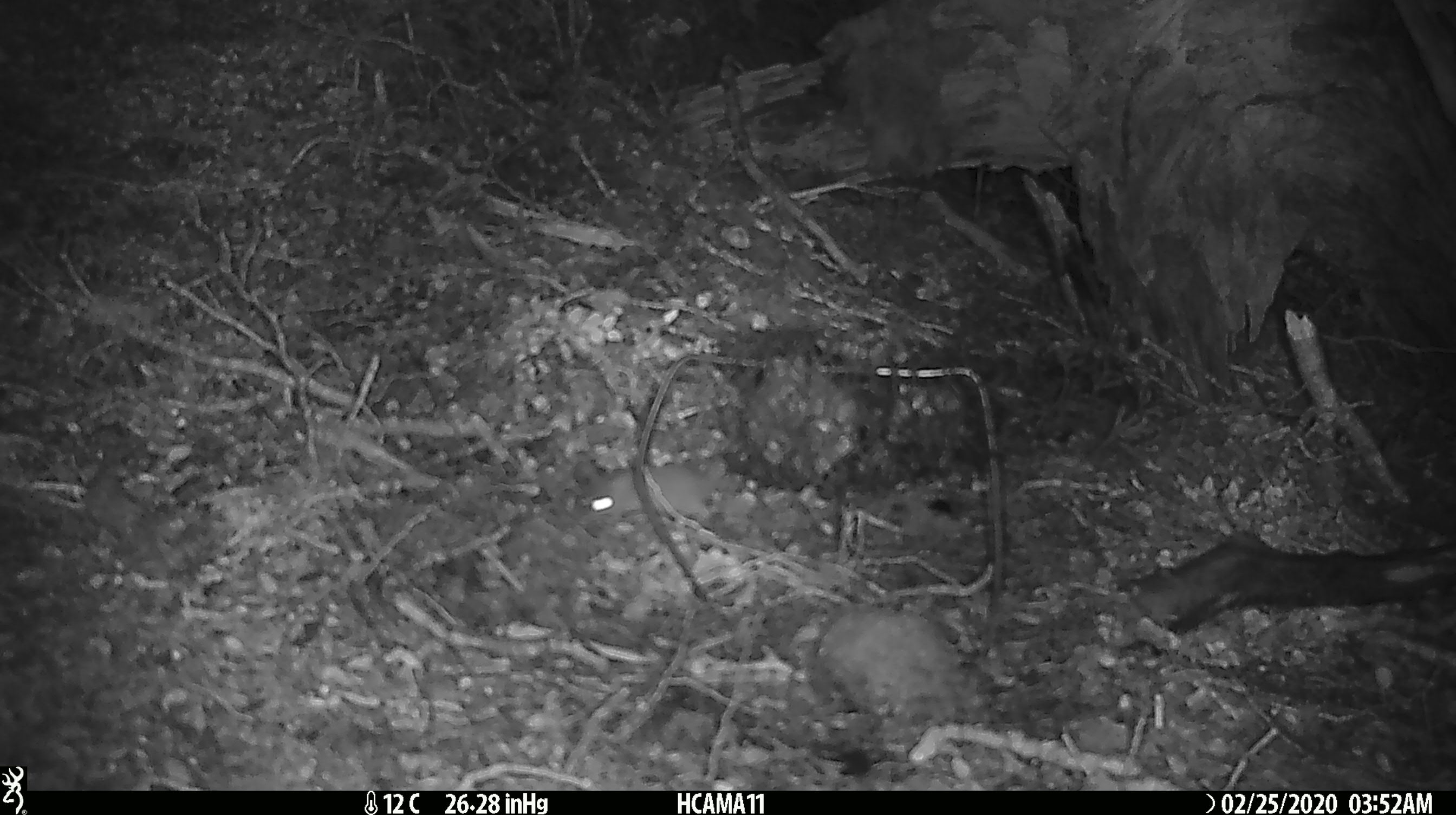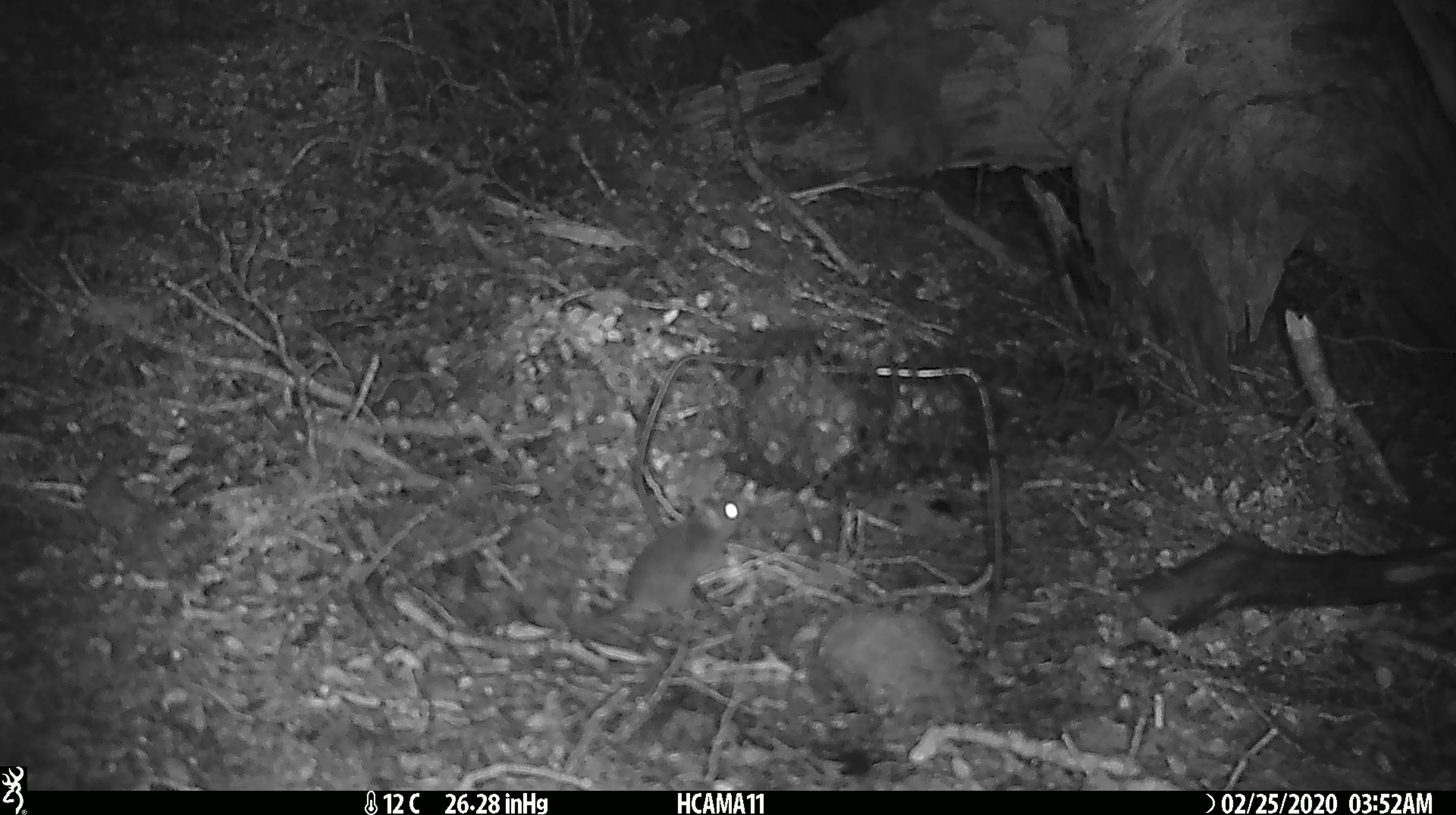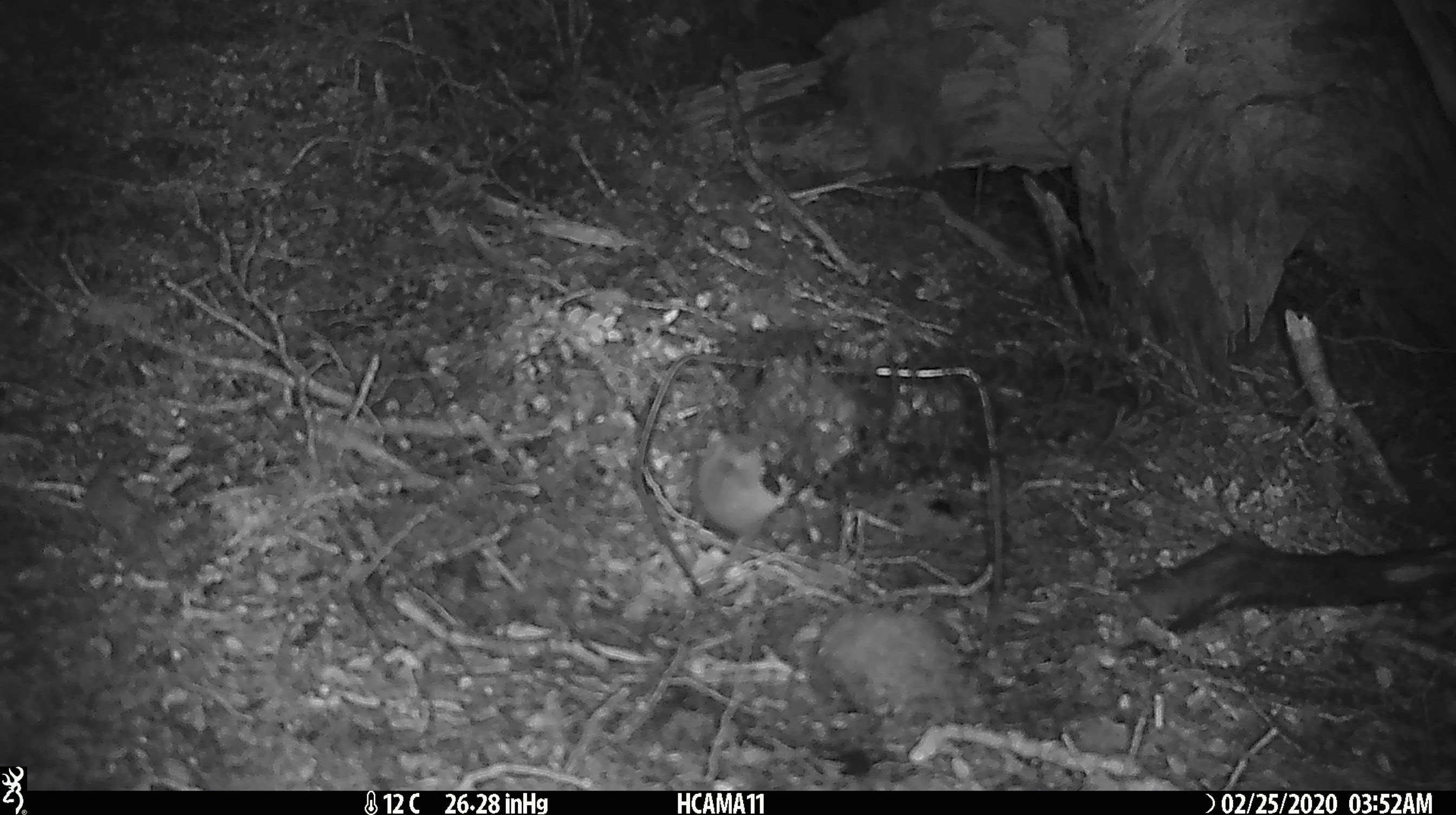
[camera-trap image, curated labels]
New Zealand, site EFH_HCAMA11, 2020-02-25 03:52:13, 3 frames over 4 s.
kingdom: Animalia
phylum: Chordata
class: Mammalia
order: Rodentia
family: Muridae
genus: Mus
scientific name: Mus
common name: mouse